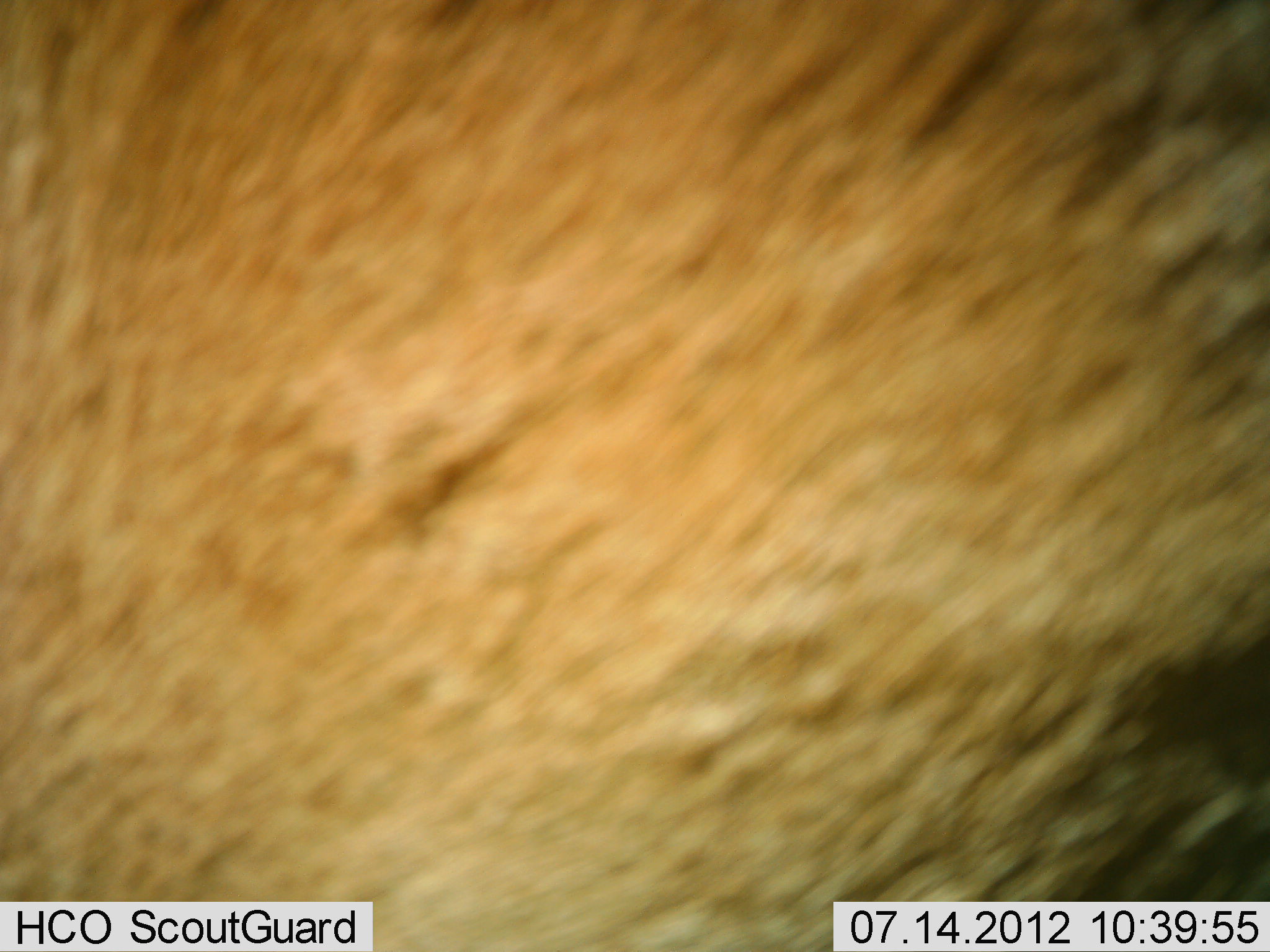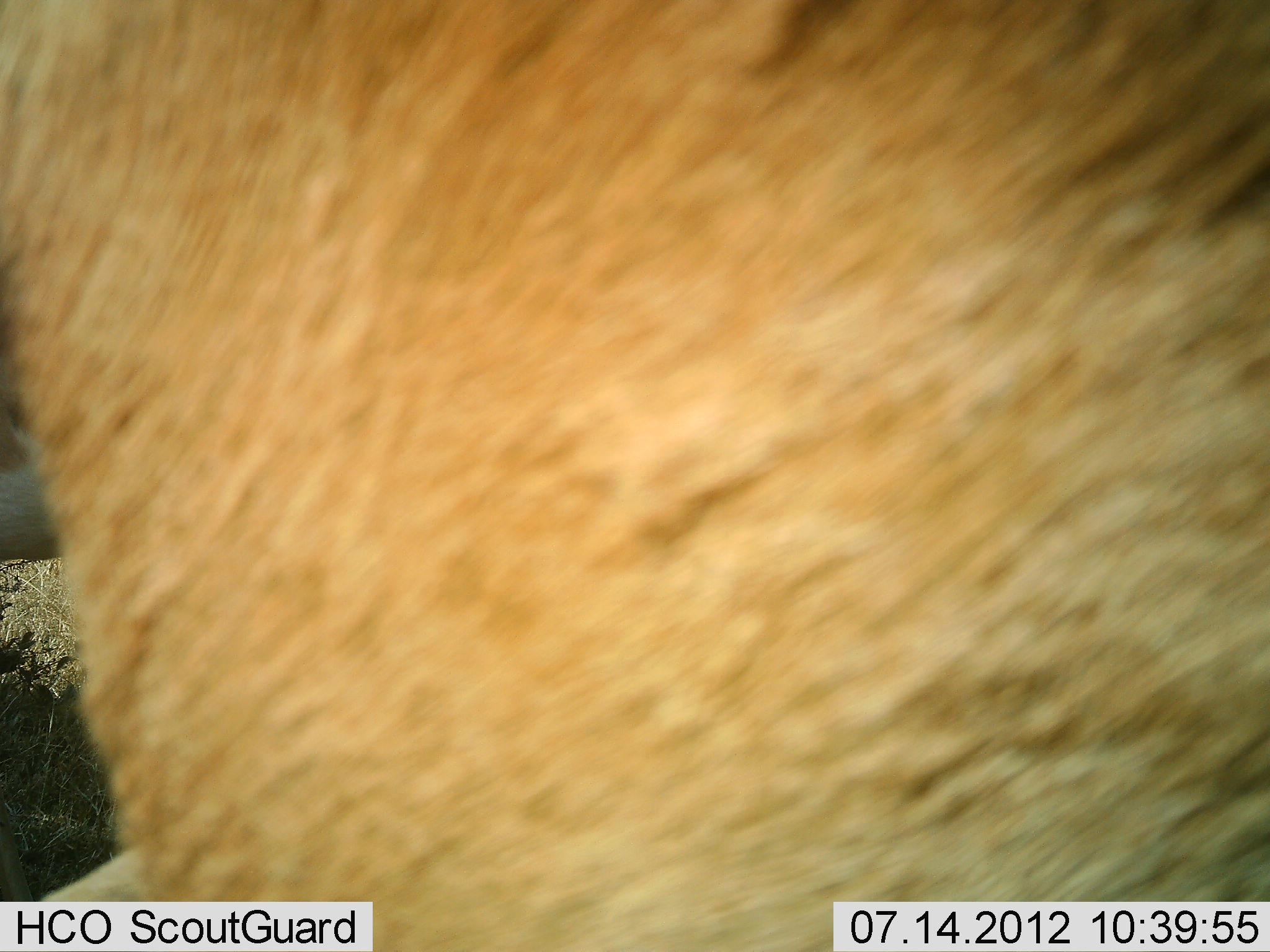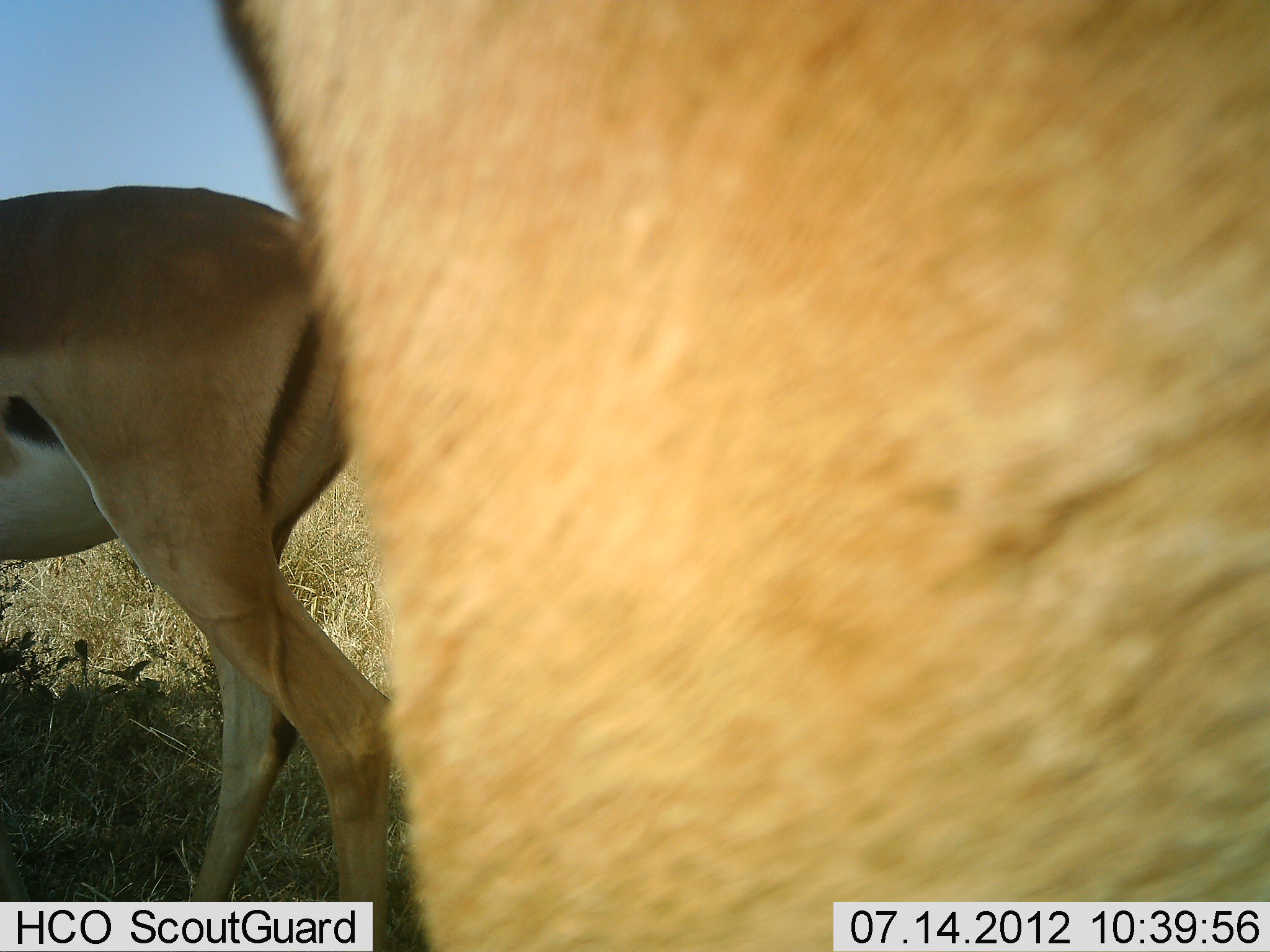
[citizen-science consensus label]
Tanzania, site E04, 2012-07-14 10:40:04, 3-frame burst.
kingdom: Animalia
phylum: Chordata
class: Mammalia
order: Artiodactyla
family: Bovidae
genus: Aepyceros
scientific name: Aepyceros melampus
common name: impala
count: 2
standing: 38%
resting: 0%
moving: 62%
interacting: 0%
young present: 0%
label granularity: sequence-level